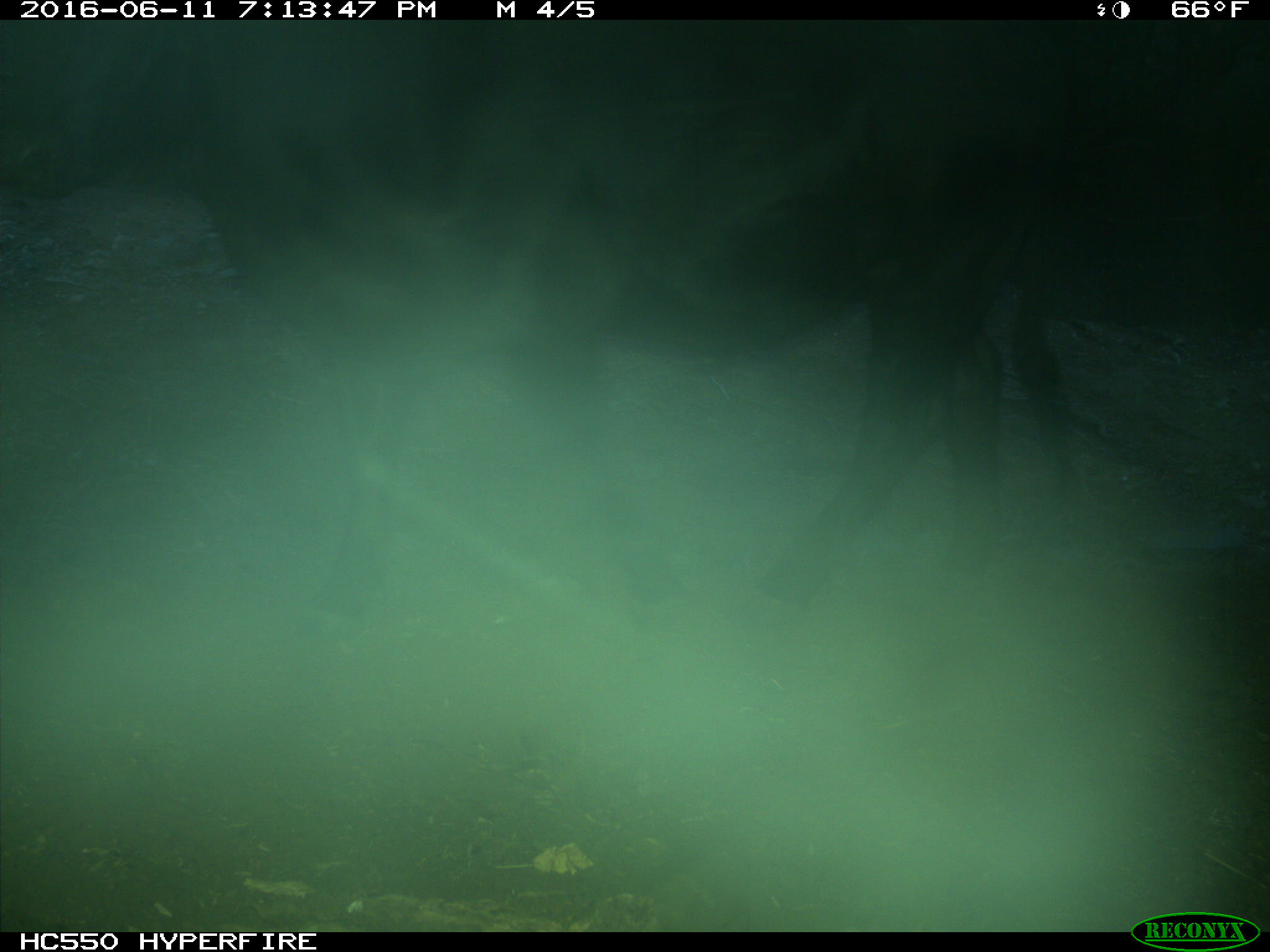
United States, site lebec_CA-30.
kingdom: Animalia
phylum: Chordata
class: Mammalia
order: Artiodactyla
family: Bovidae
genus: Bos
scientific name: Bos taurus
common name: domestic cow